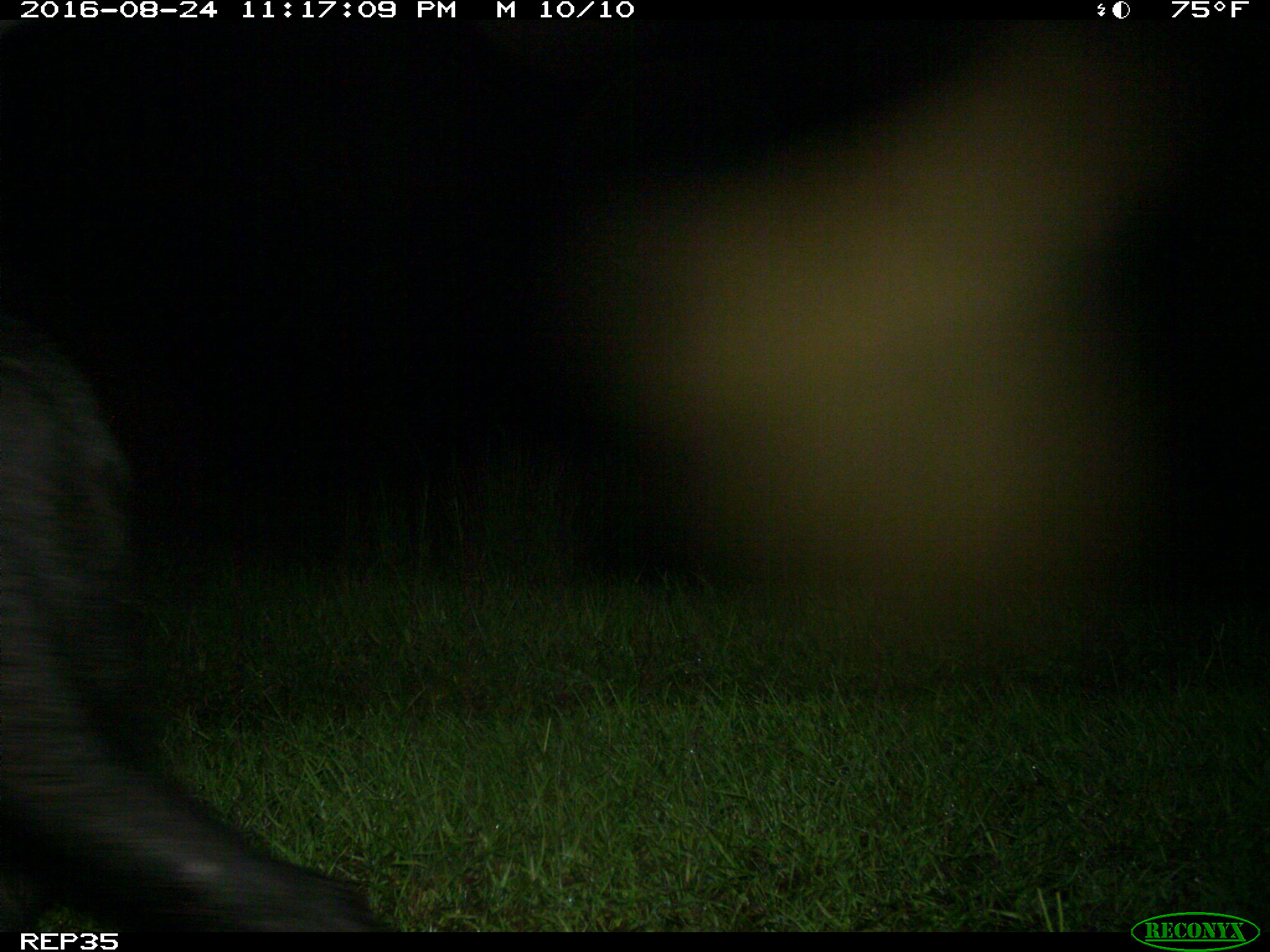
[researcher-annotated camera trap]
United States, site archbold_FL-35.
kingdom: Animalia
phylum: Chordata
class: Mammalia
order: Carnivora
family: Ursidae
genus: Ursus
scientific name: Ursus americanus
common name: american black bear